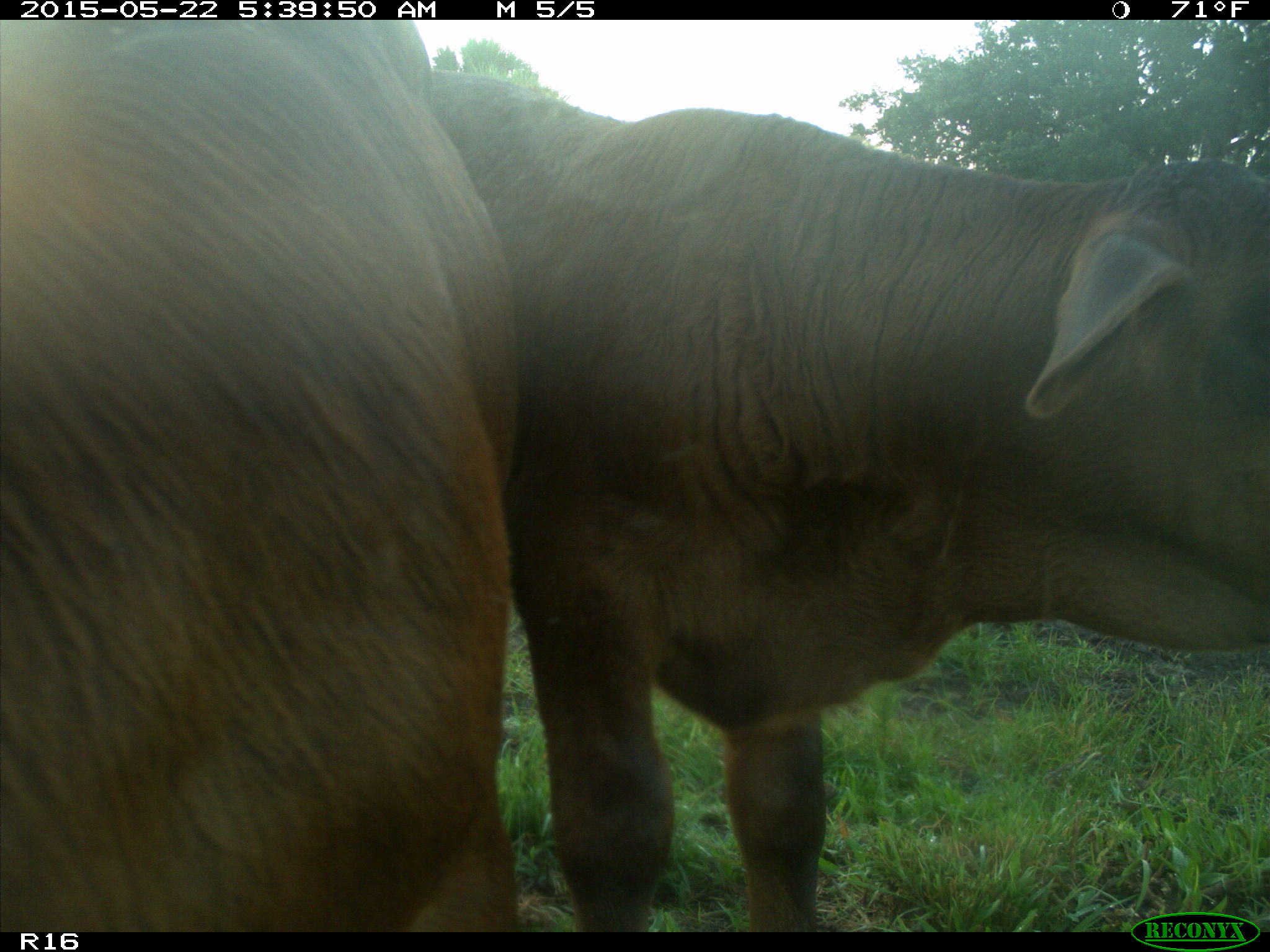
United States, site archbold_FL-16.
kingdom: Animalia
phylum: Chordata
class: Mammalia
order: Artiodactyla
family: Bovidae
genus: Bos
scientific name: Bos taurus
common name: domestic cow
Bos taurus (domestic cow).